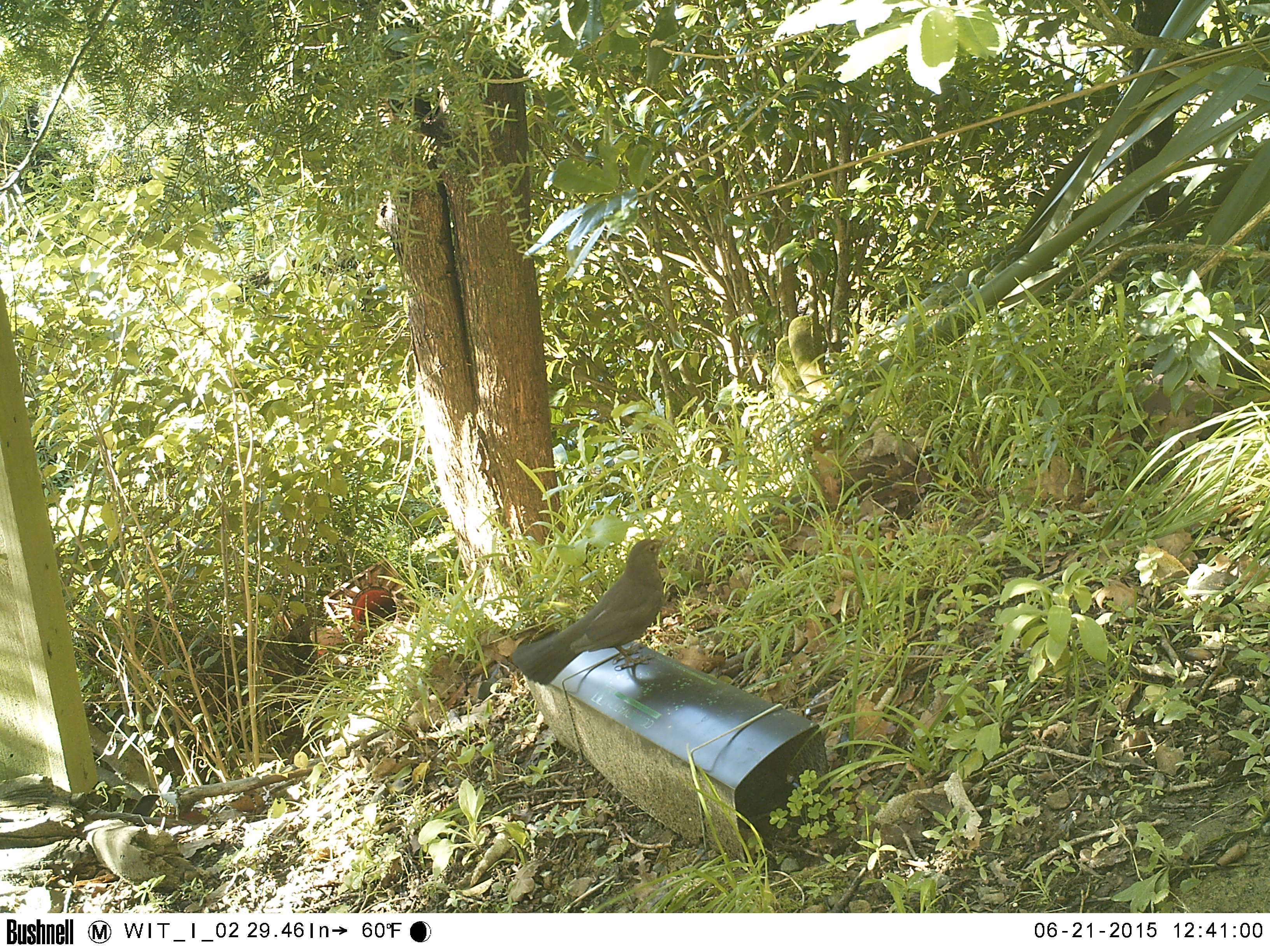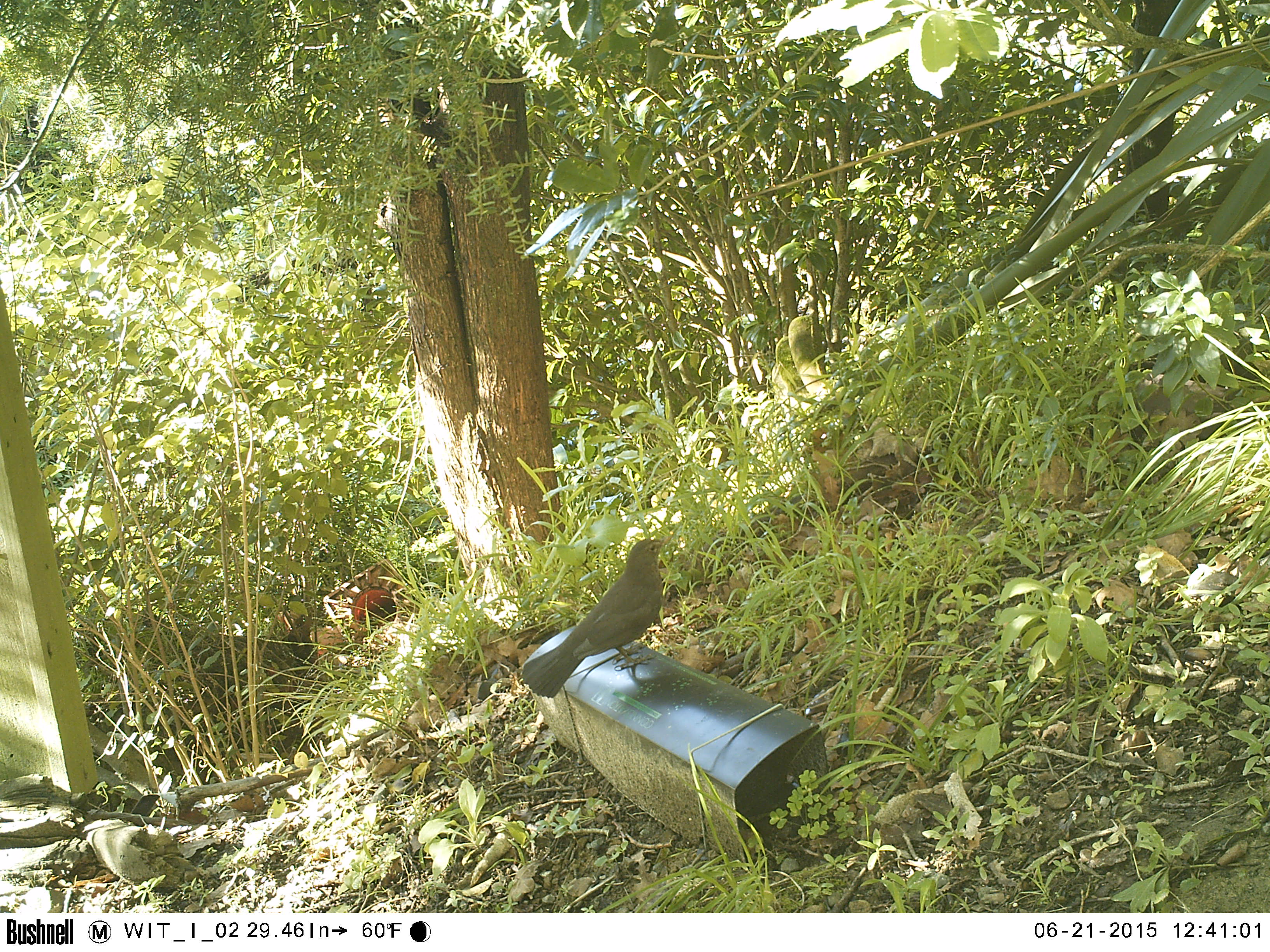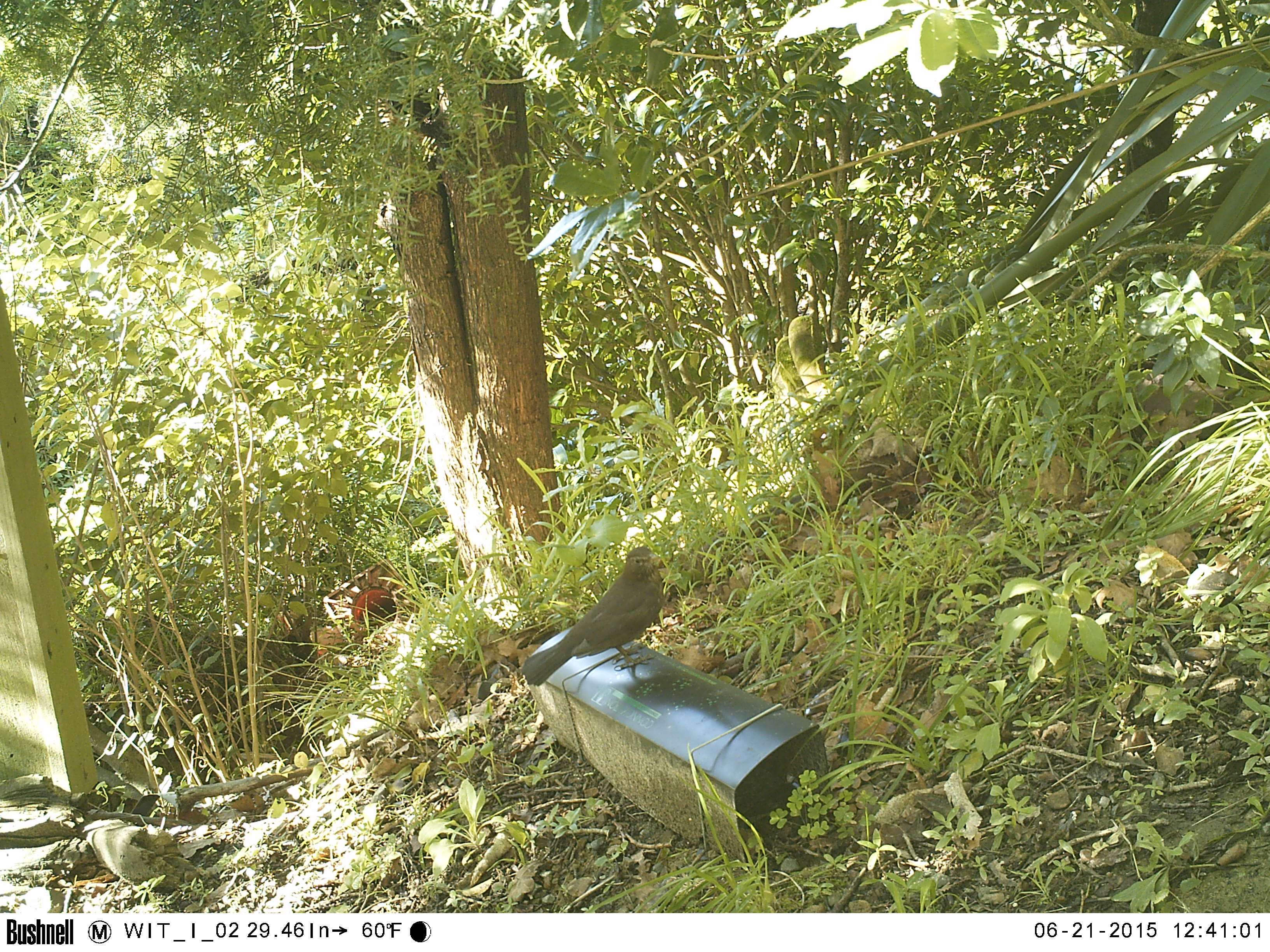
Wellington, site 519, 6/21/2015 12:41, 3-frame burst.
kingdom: Animalia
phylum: Chordata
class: Aves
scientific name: Aves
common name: bird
Bird (Aves).